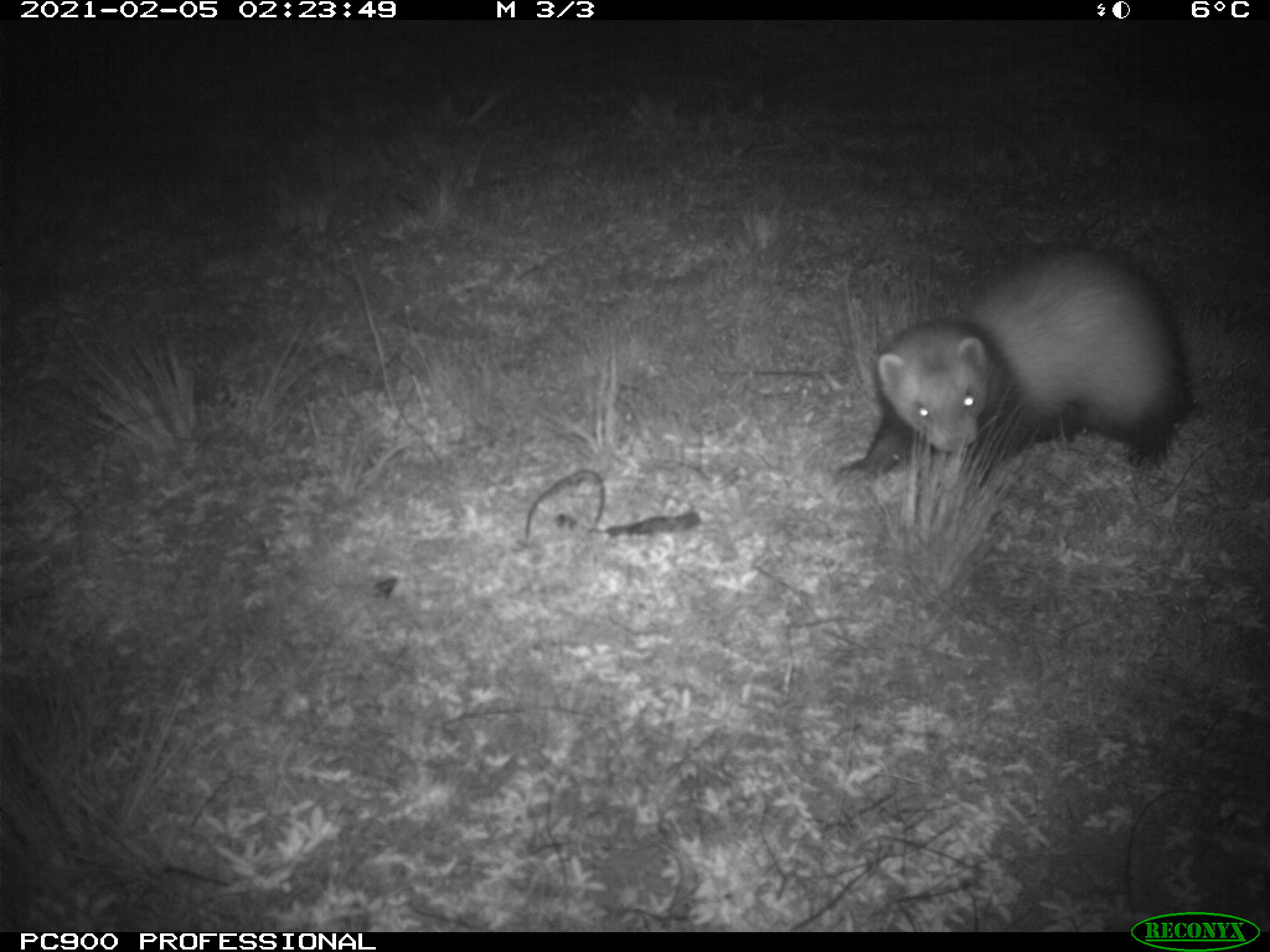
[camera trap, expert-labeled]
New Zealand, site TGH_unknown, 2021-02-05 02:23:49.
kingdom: Animalia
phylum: Chordata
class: Mammalia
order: Carnivora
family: Mustelidae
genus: Mustela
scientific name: Mustela furo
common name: ferret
Ferret (Mustela furo).